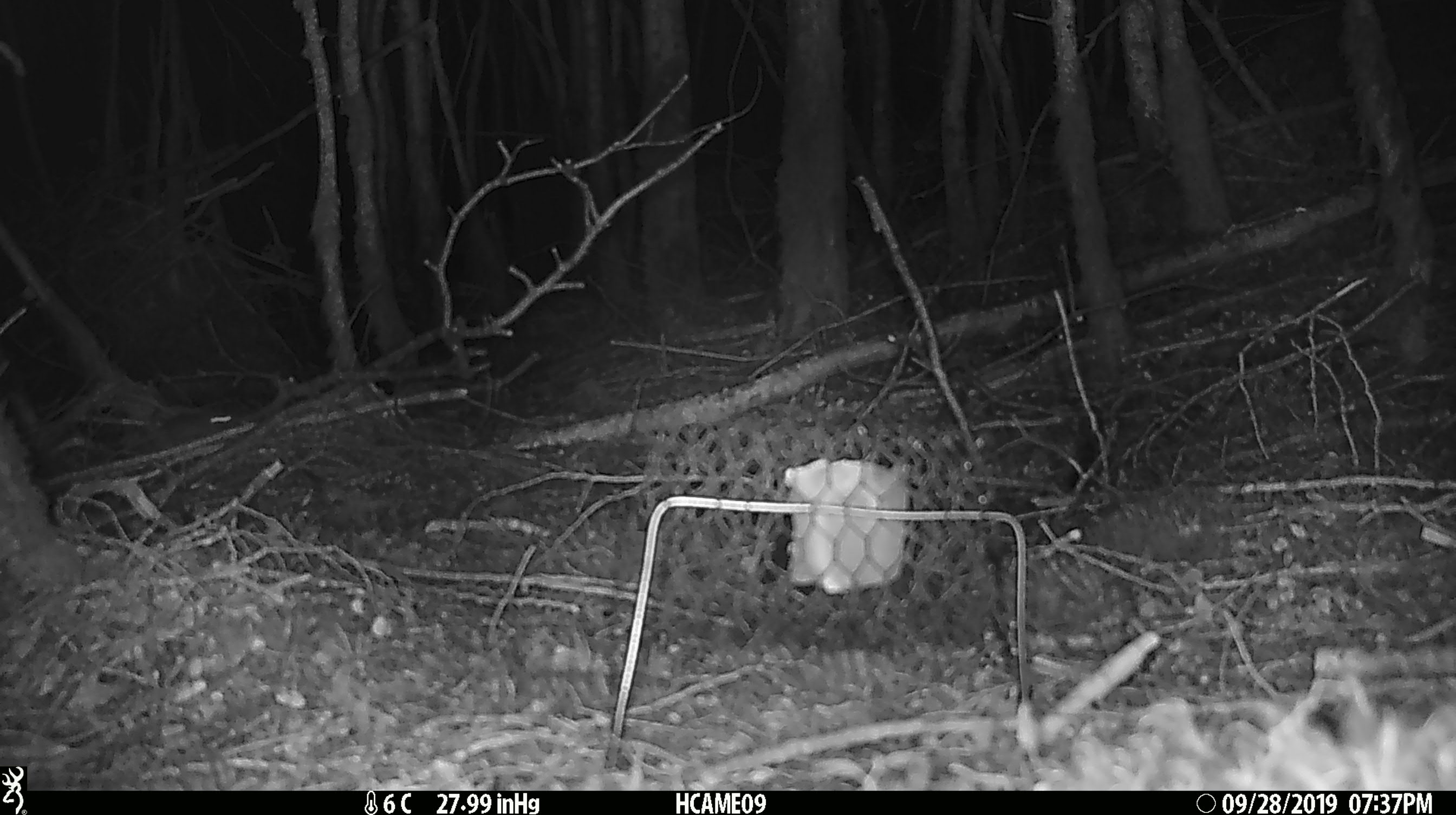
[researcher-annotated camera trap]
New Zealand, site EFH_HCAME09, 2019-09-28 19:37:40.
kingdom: Animalia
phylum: Chordata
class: Mammalia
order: Rodentia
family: Muridae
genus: Mus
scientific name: Mus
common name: mouse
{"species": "mouse (Mus)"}